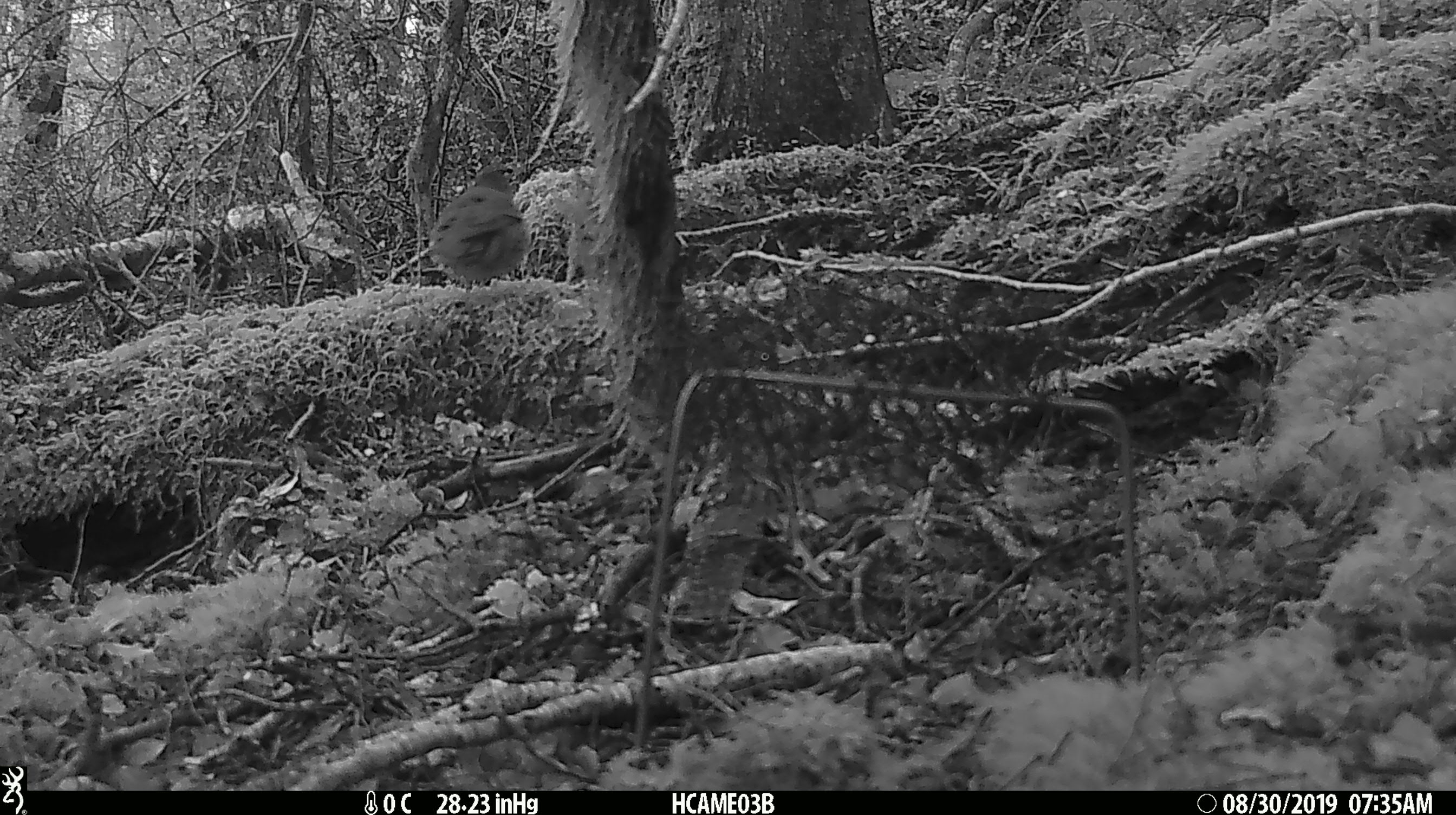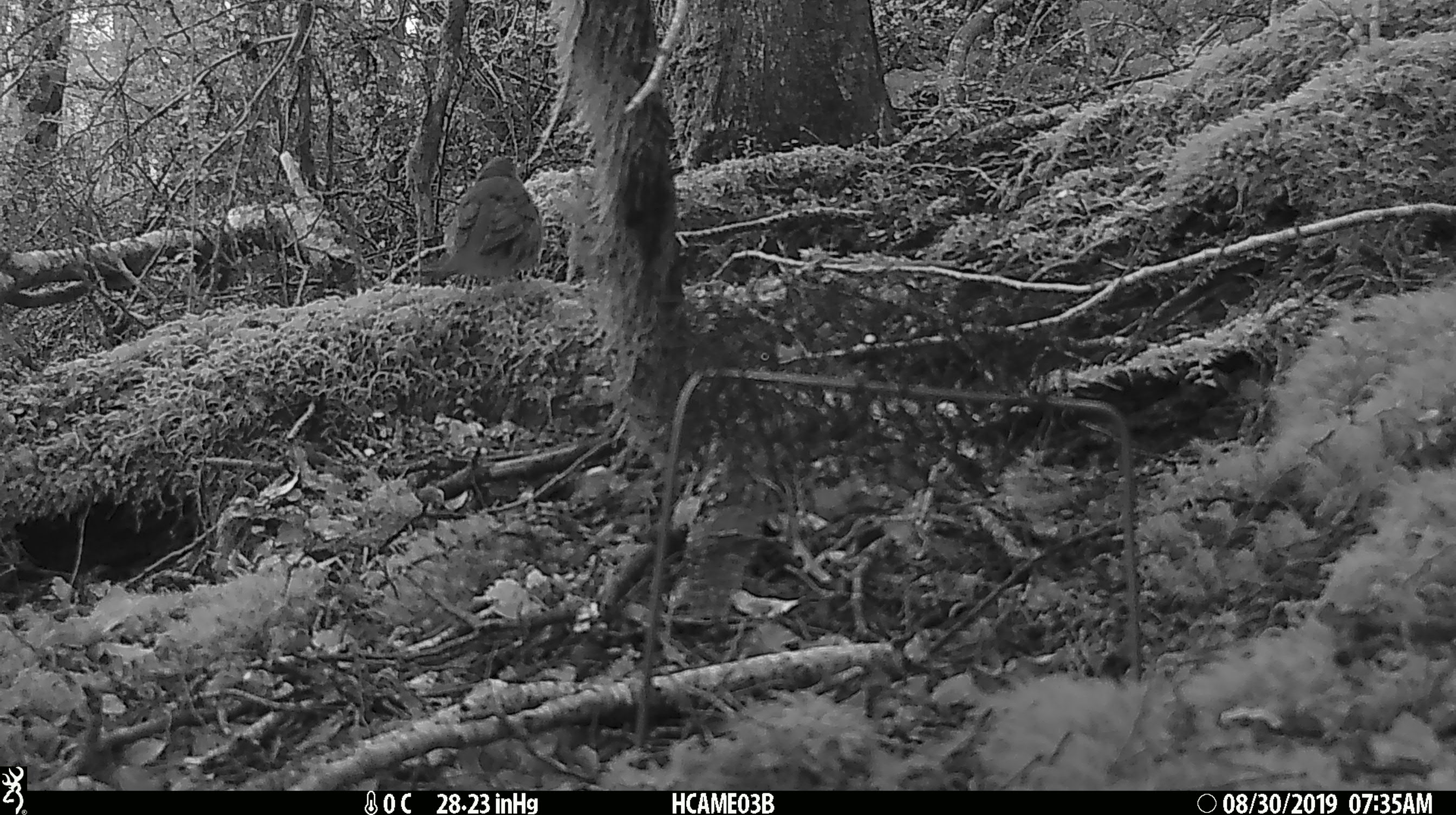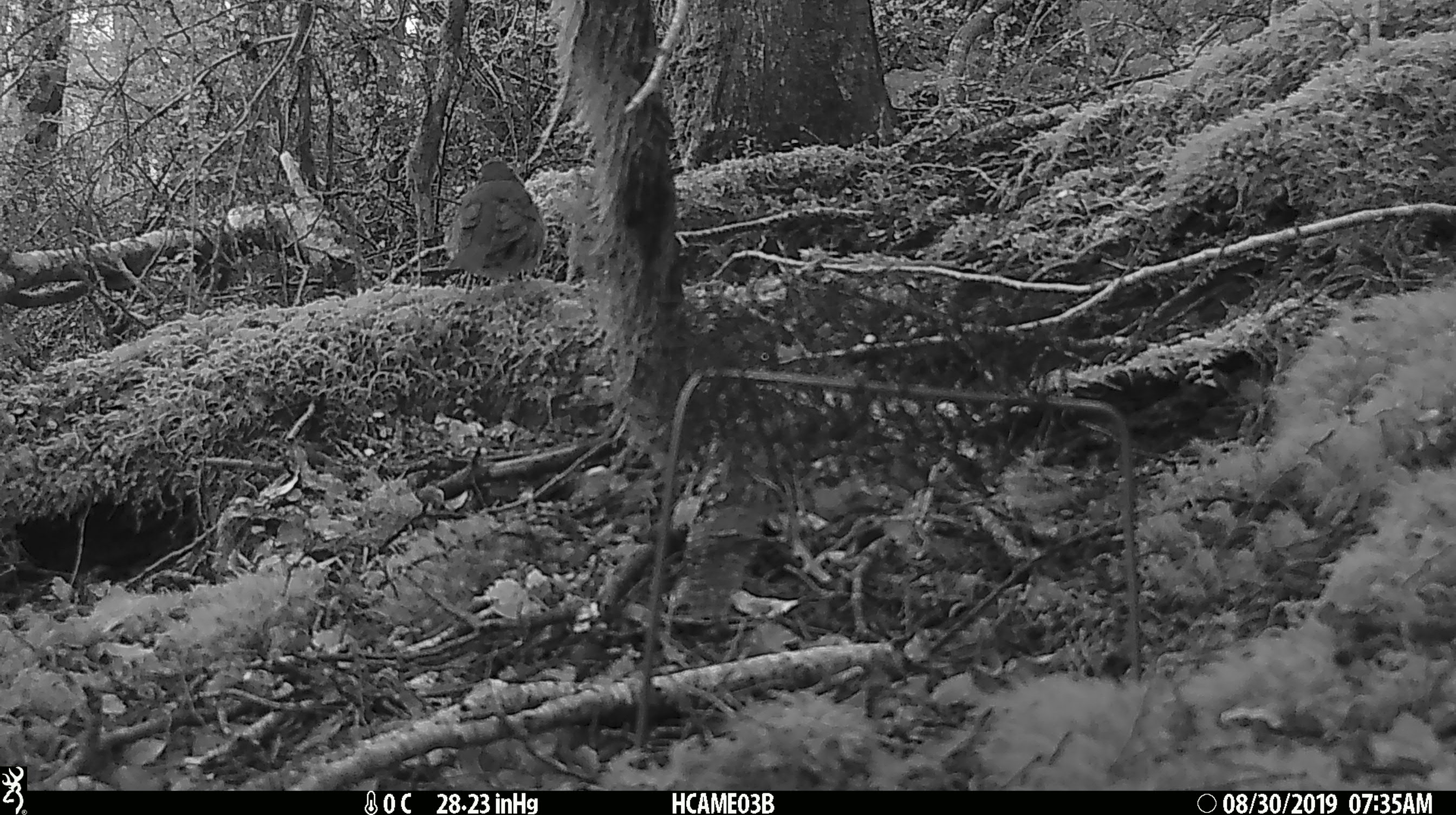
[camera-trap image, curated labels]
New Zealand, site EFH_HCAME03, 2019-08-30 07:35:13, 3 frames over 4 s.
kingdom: Animalia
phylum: Chordata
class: Aves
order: Passeriformes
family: Turdidae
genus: Turdus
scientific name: Turdus philomelos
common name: song thrush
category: thrush